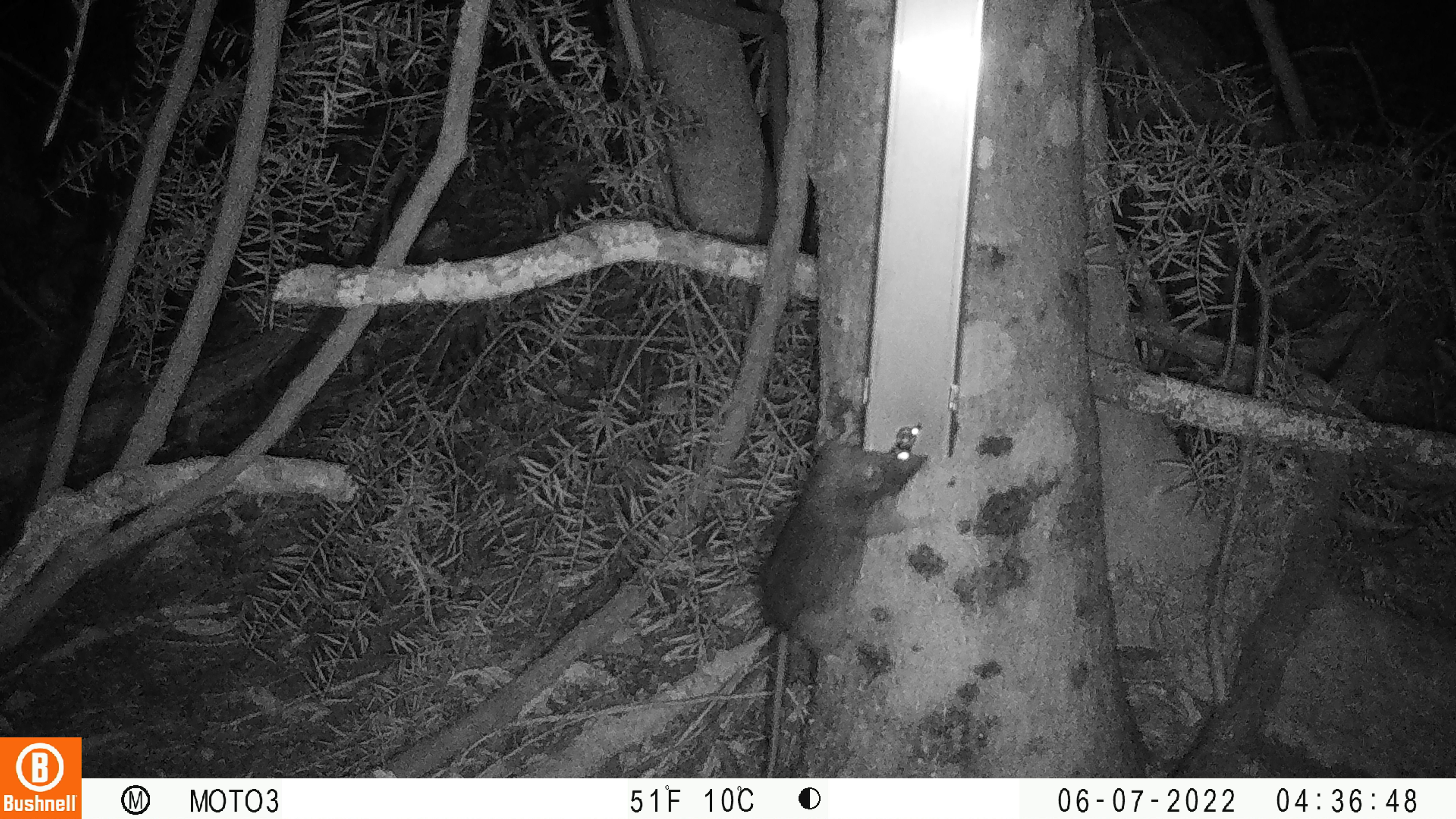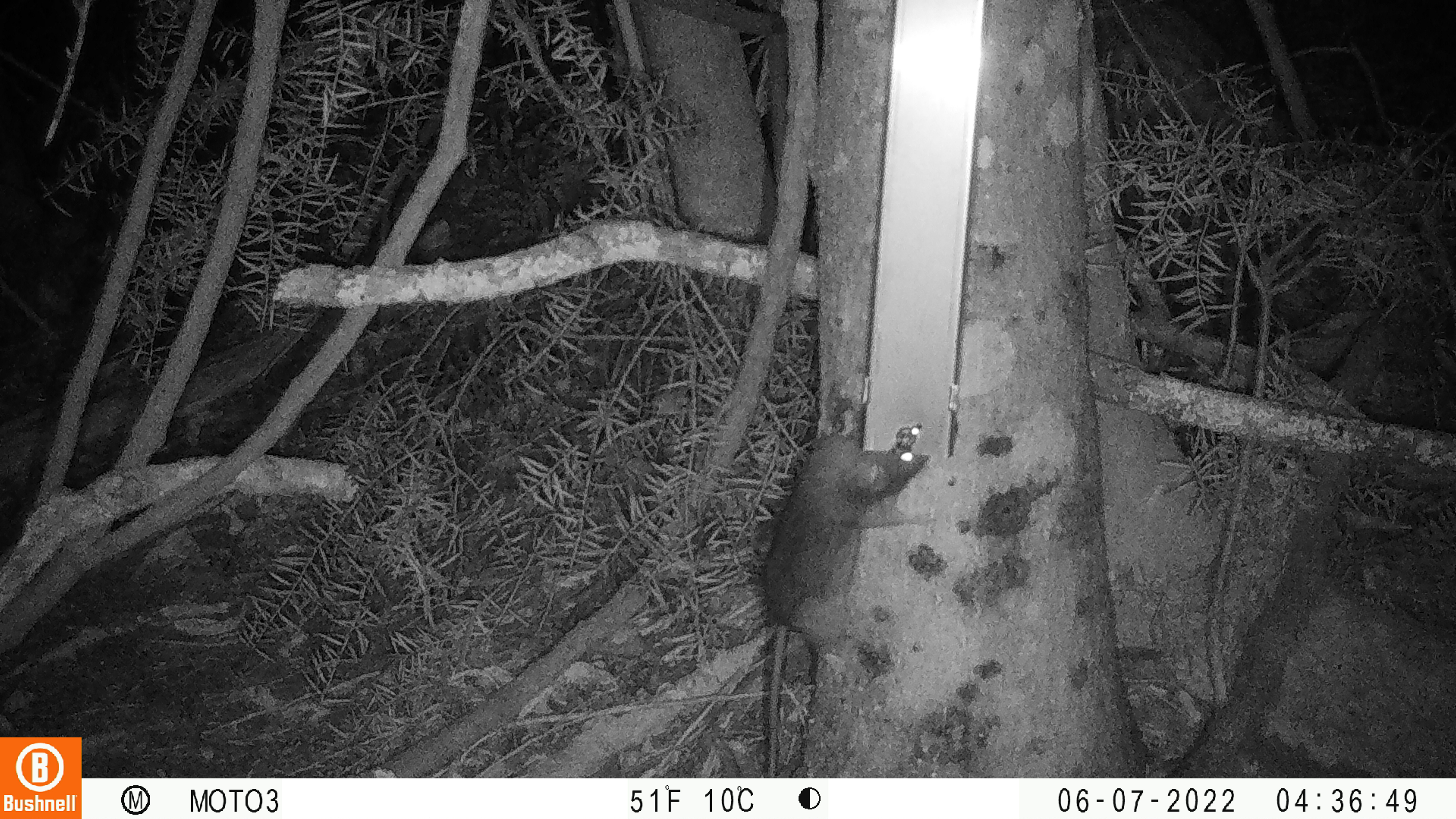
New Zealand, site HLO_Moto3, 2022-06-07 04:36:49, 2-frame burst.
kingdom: Animalia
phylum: Chordata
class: Mammalia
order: Rodentia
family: Muridae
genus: Rattus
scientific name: Rattus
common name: rat